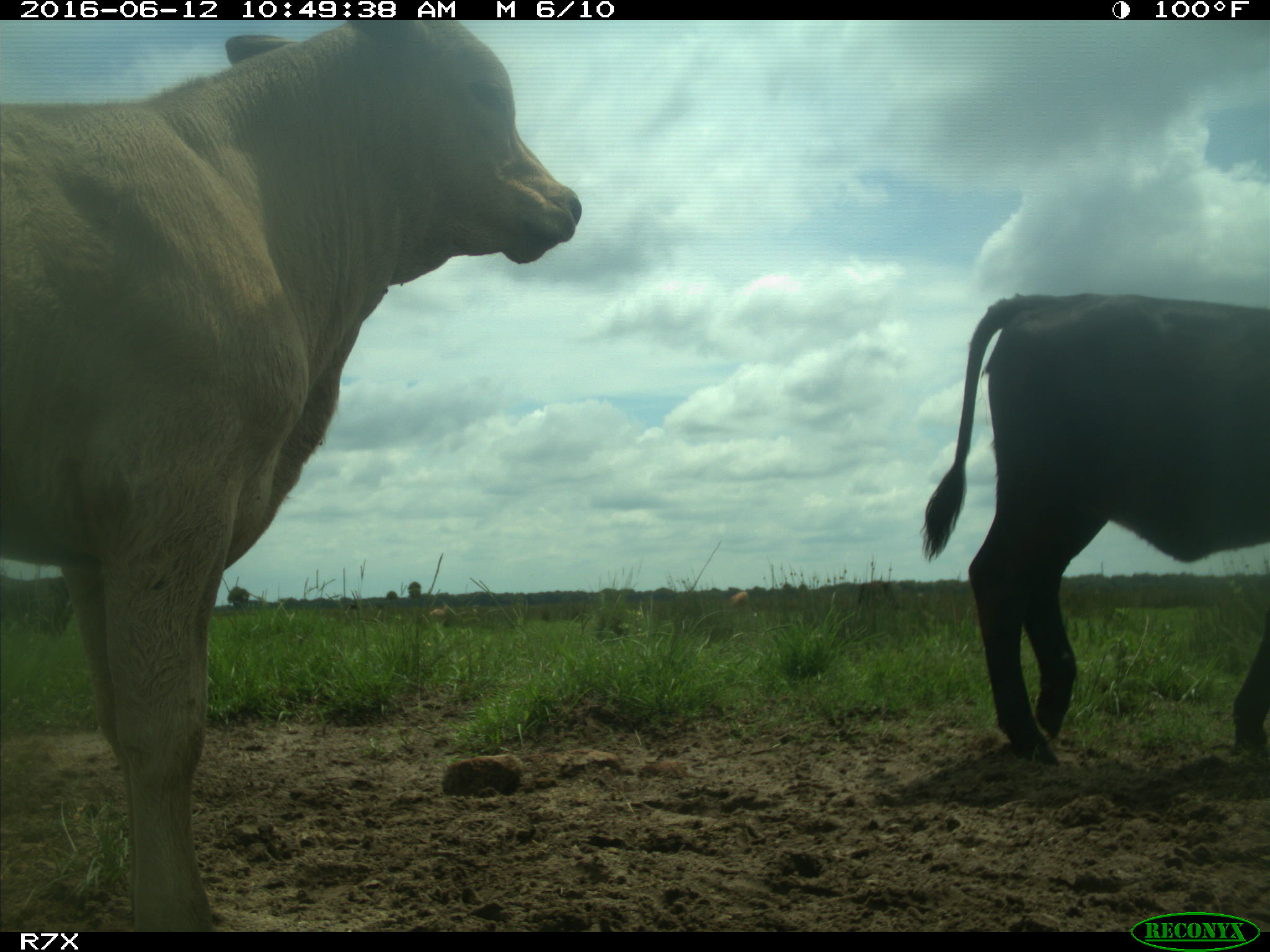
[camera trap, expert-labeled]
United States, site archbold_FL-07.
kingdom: Animalia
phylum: Chordata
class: Mammalia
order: Artiodactyla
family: Bovidae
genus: Bos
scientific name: Bos taurus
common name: domestic cow